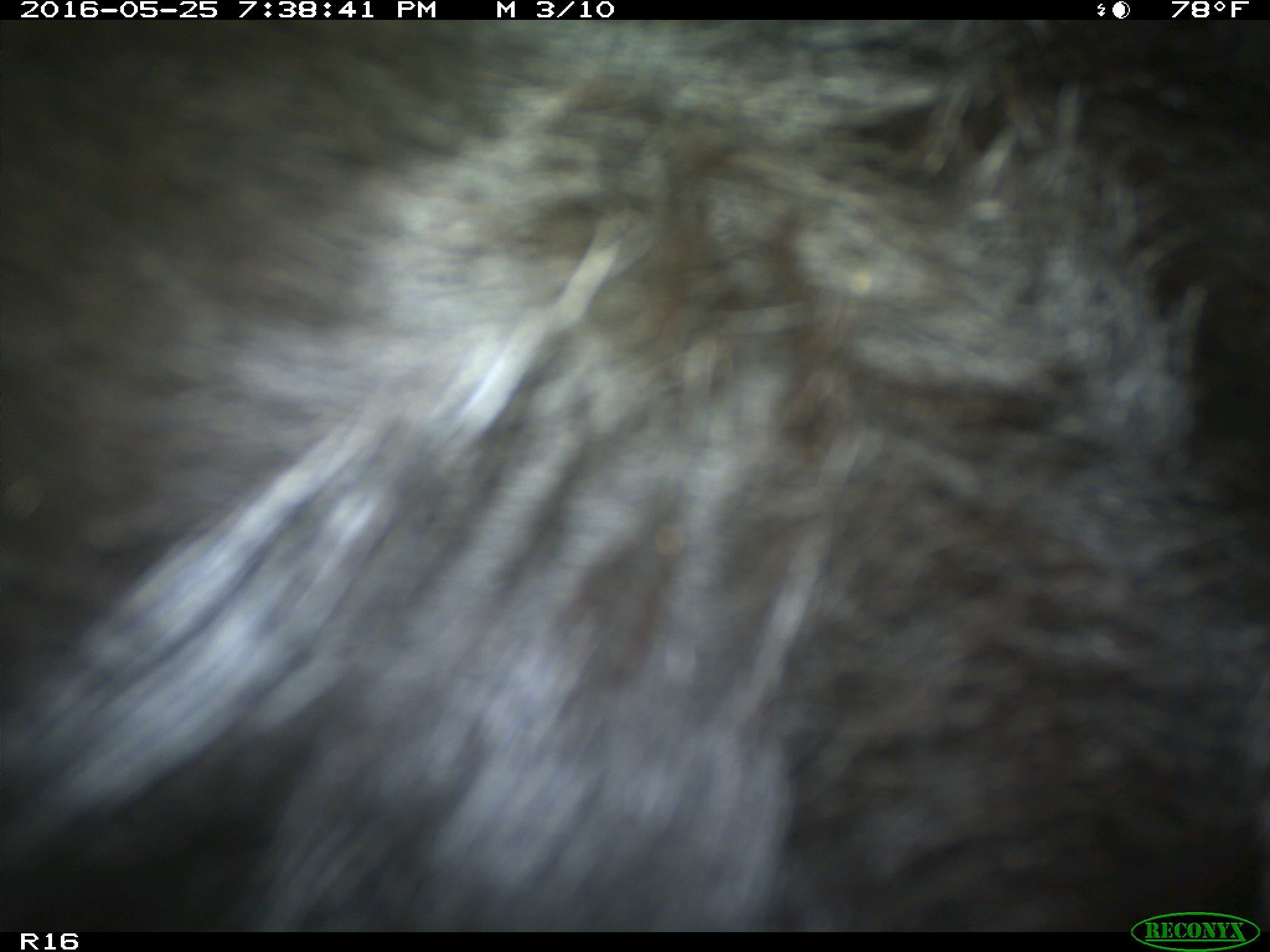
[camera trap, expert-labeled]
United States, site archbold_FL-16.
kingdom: Animalia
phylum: Chordata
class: Mammalia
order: Artiodactyla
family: Bovidae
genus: Bos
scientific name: Bos taurus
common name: domestic cow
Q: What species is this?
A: Bos taurus (domestic cow).